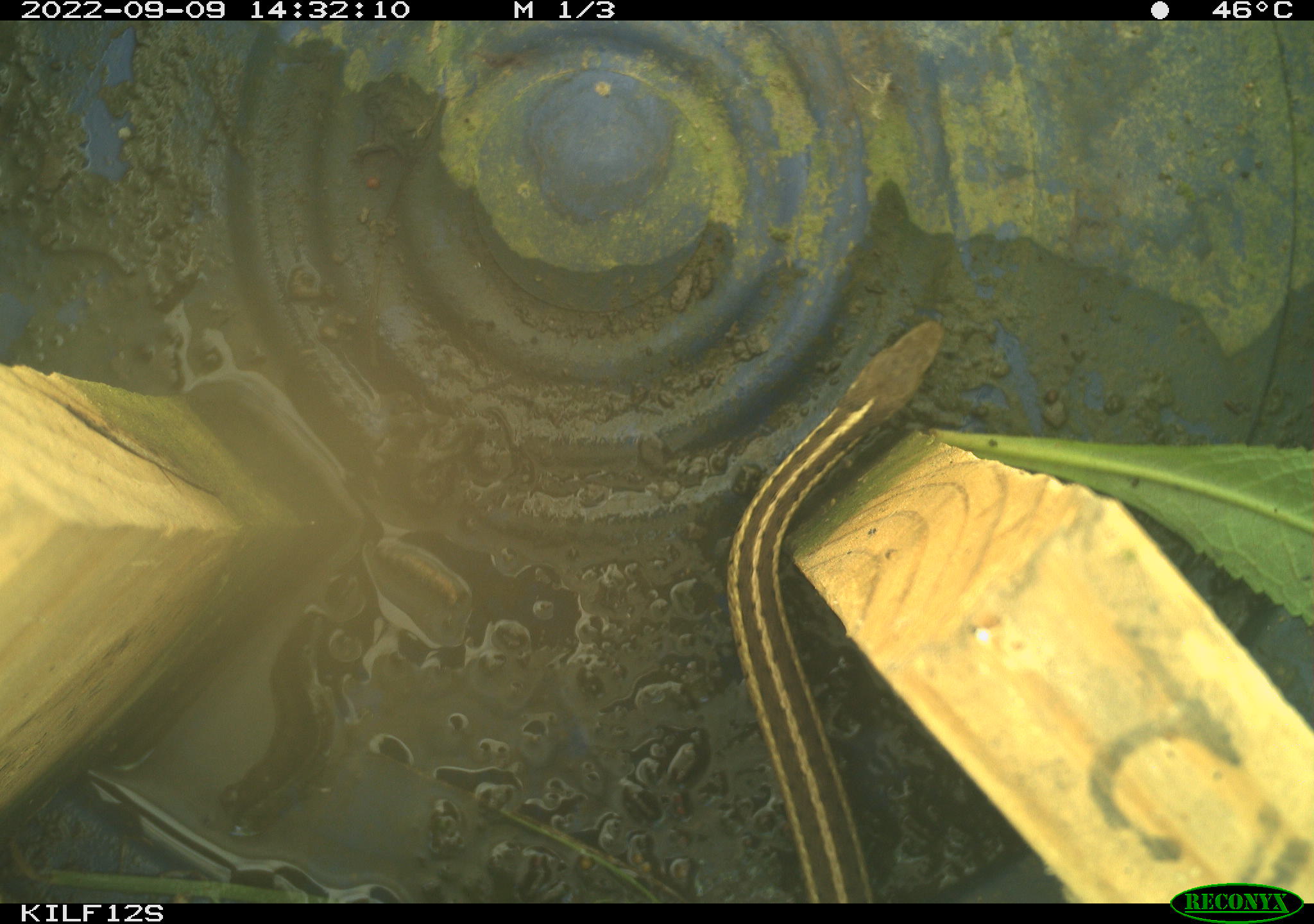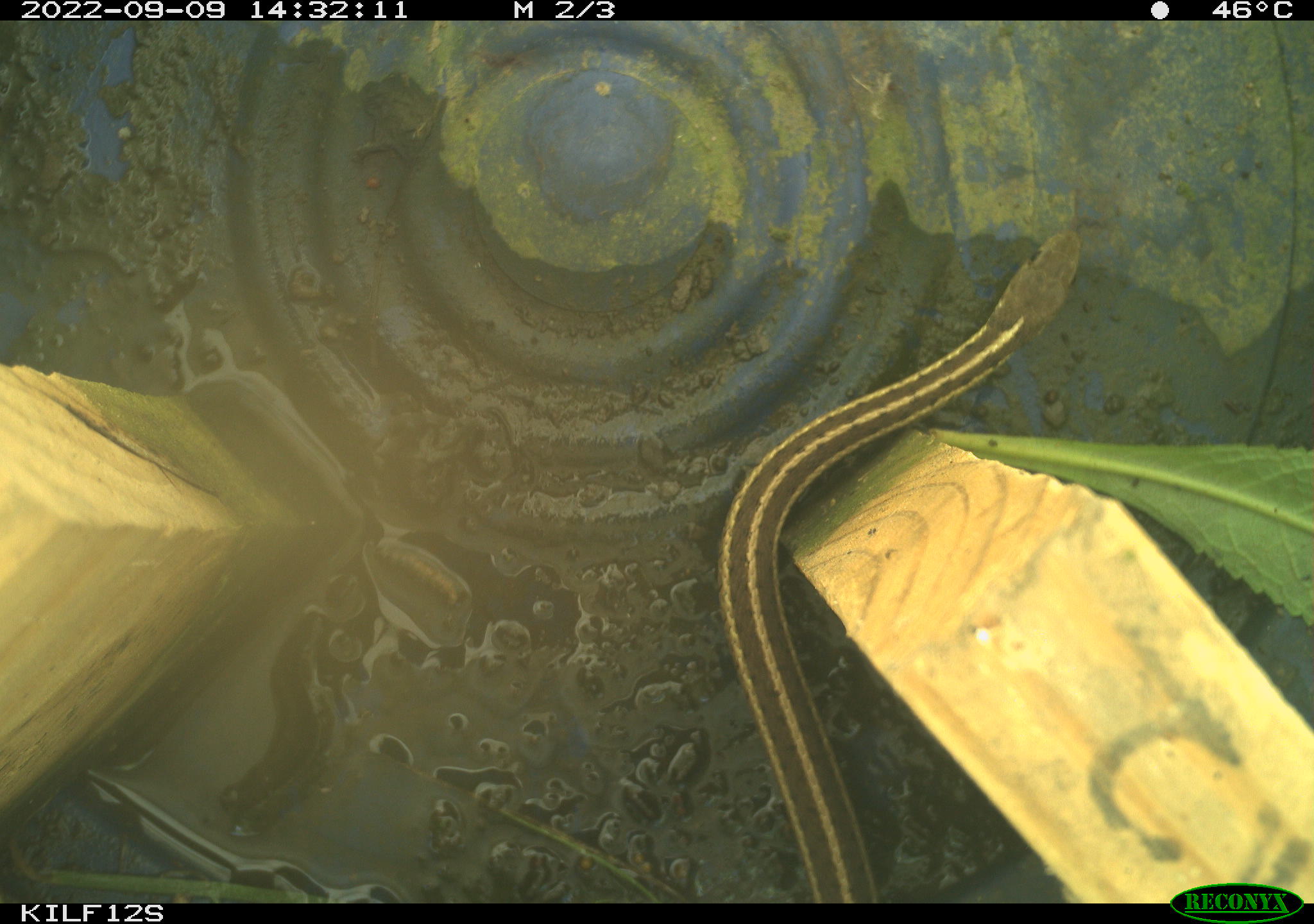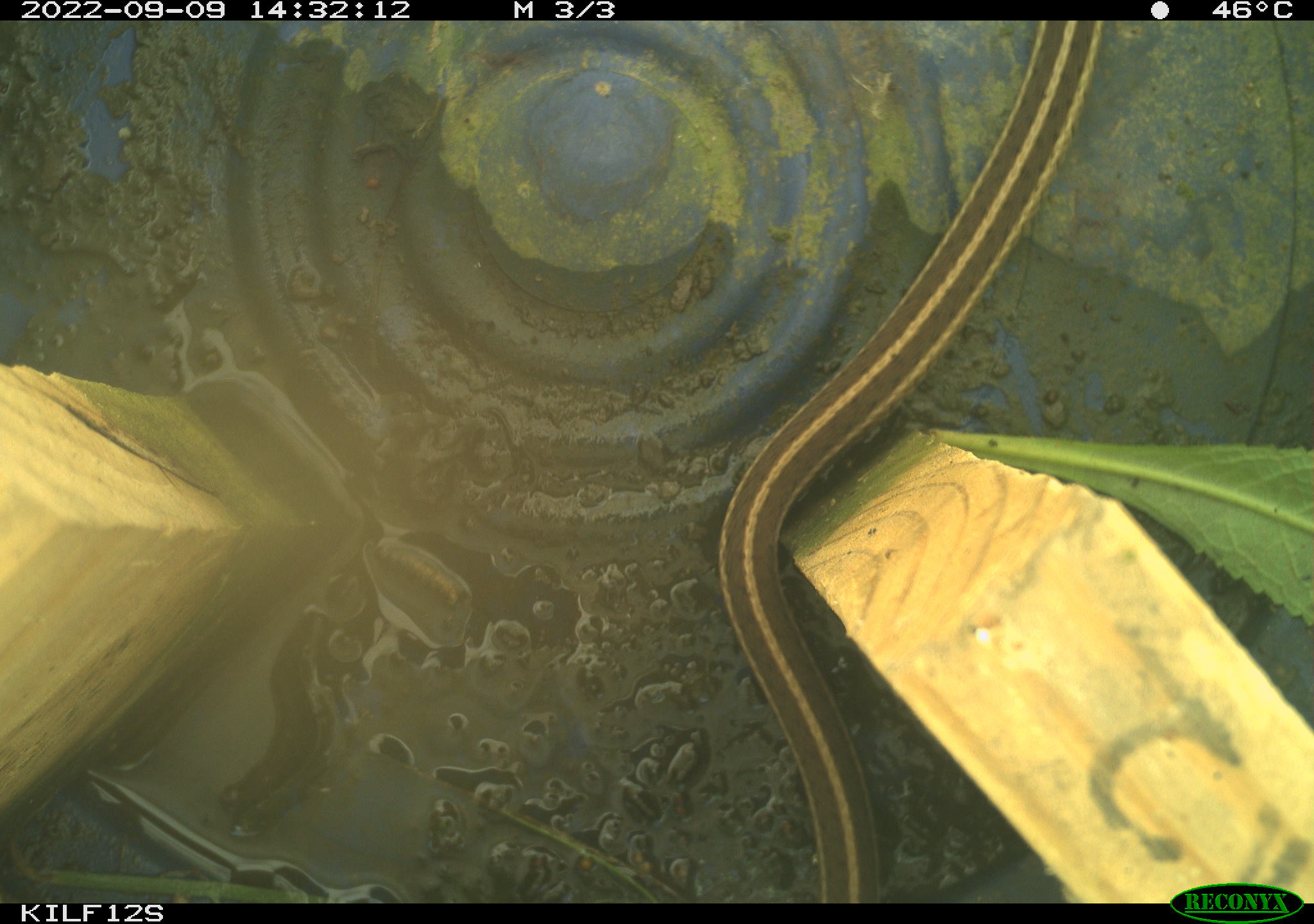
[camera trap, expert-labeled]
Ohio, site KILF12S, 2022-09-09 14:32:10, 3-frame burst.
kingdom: Animalia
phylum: Chordata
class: Reptilia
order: Squamata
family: Colubridae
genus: Thamnophis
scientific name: Thamnophis sirtalis sirtalis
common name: eastern gartersnake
Eastern gartersnake (Thamnophis sirtalis sirtalis).